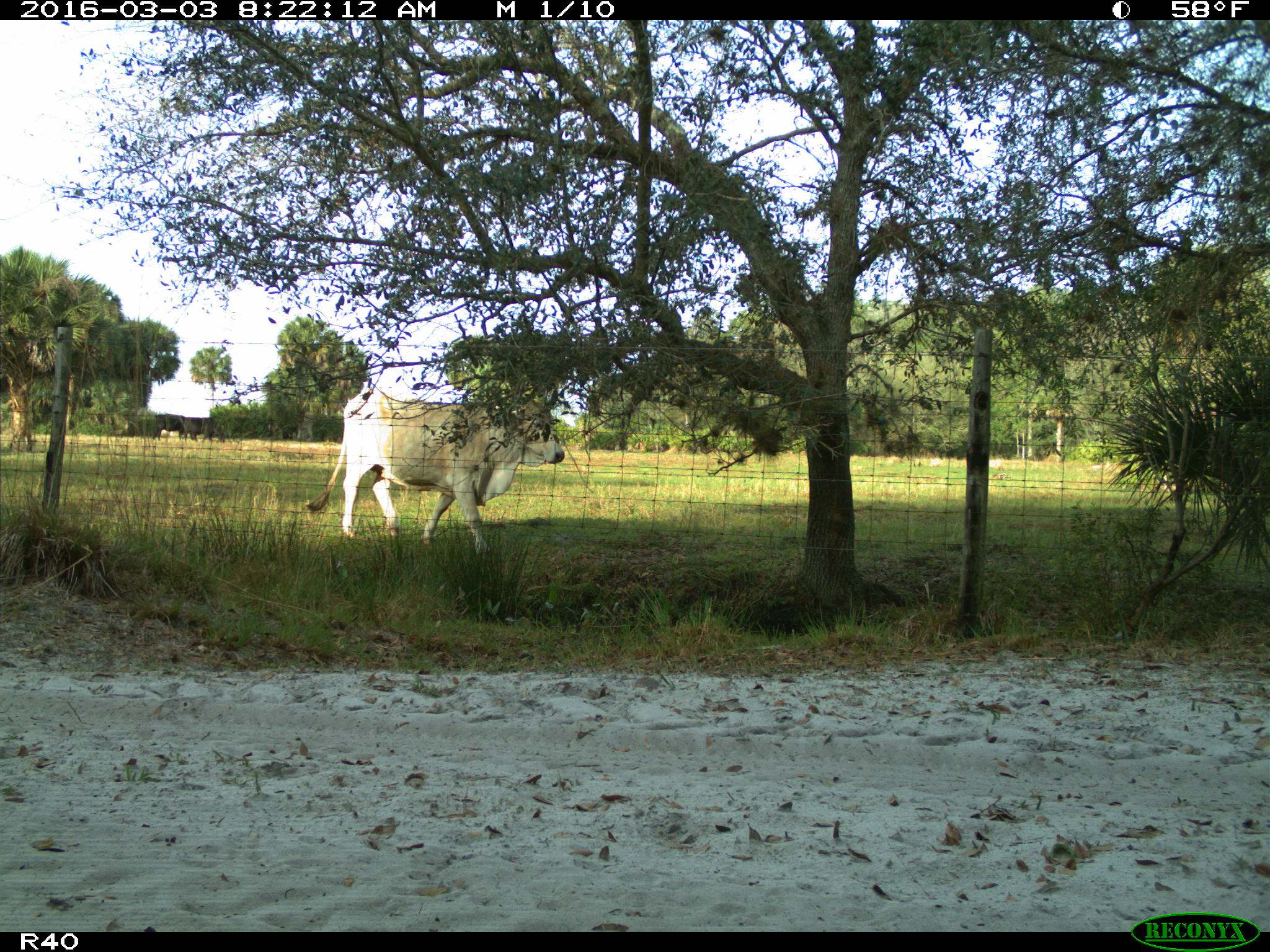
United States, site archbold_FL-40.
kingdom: Animalia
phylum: Chordata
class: Mammalia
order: Artiodactyla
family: Bovidae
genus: Bos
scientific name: Bos taurus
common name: domestic cow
Bos taurus (domestic cow).